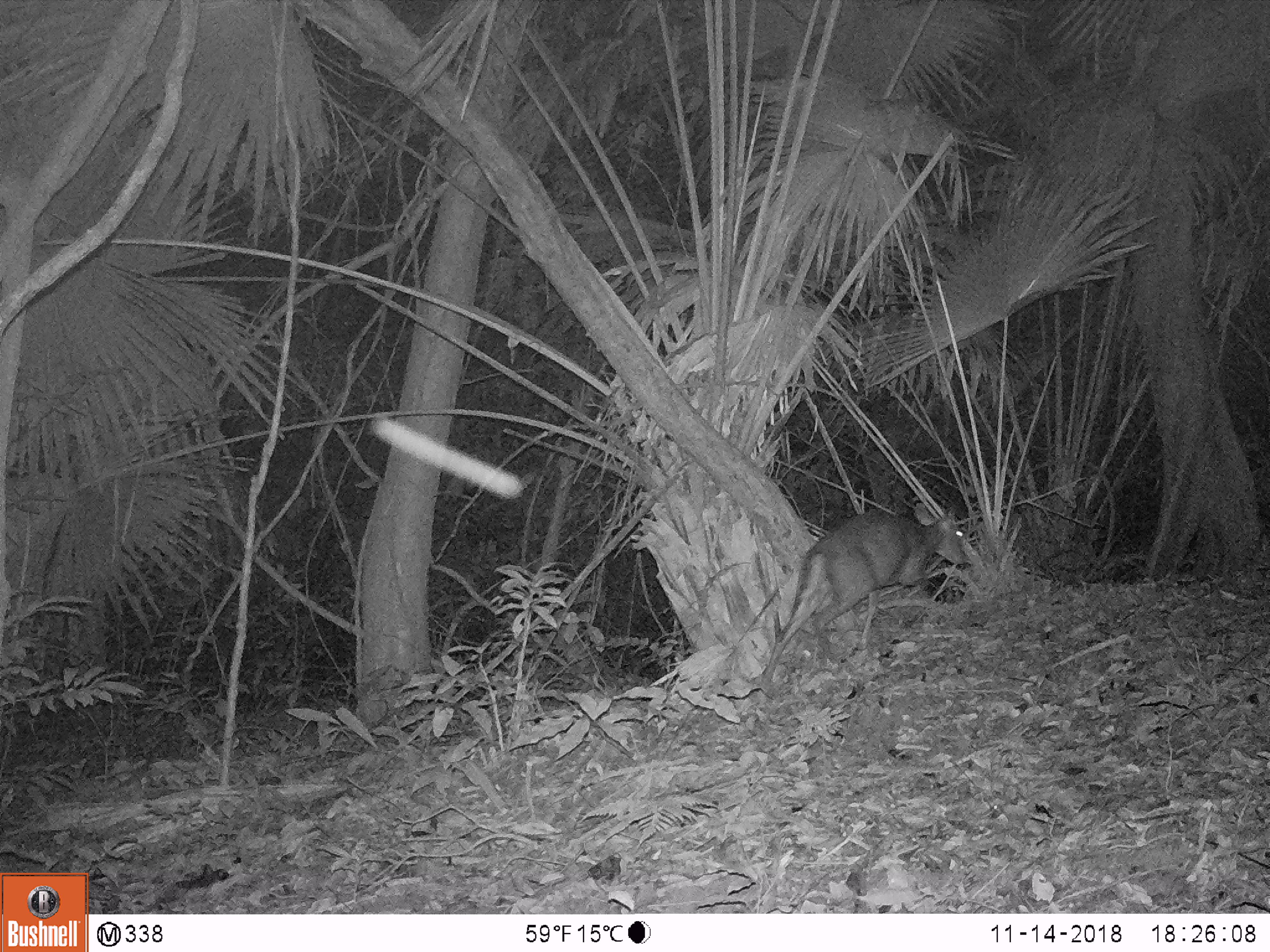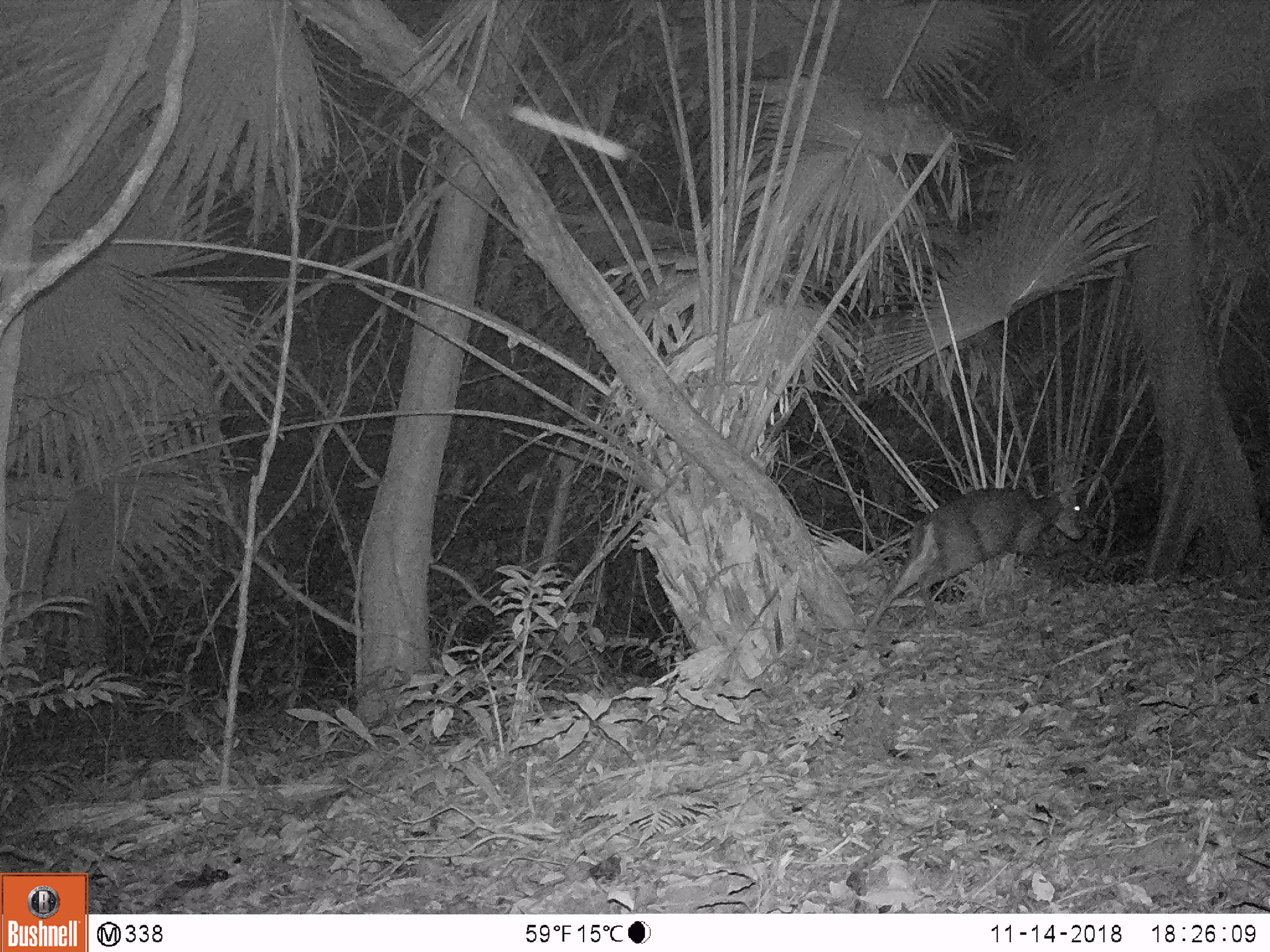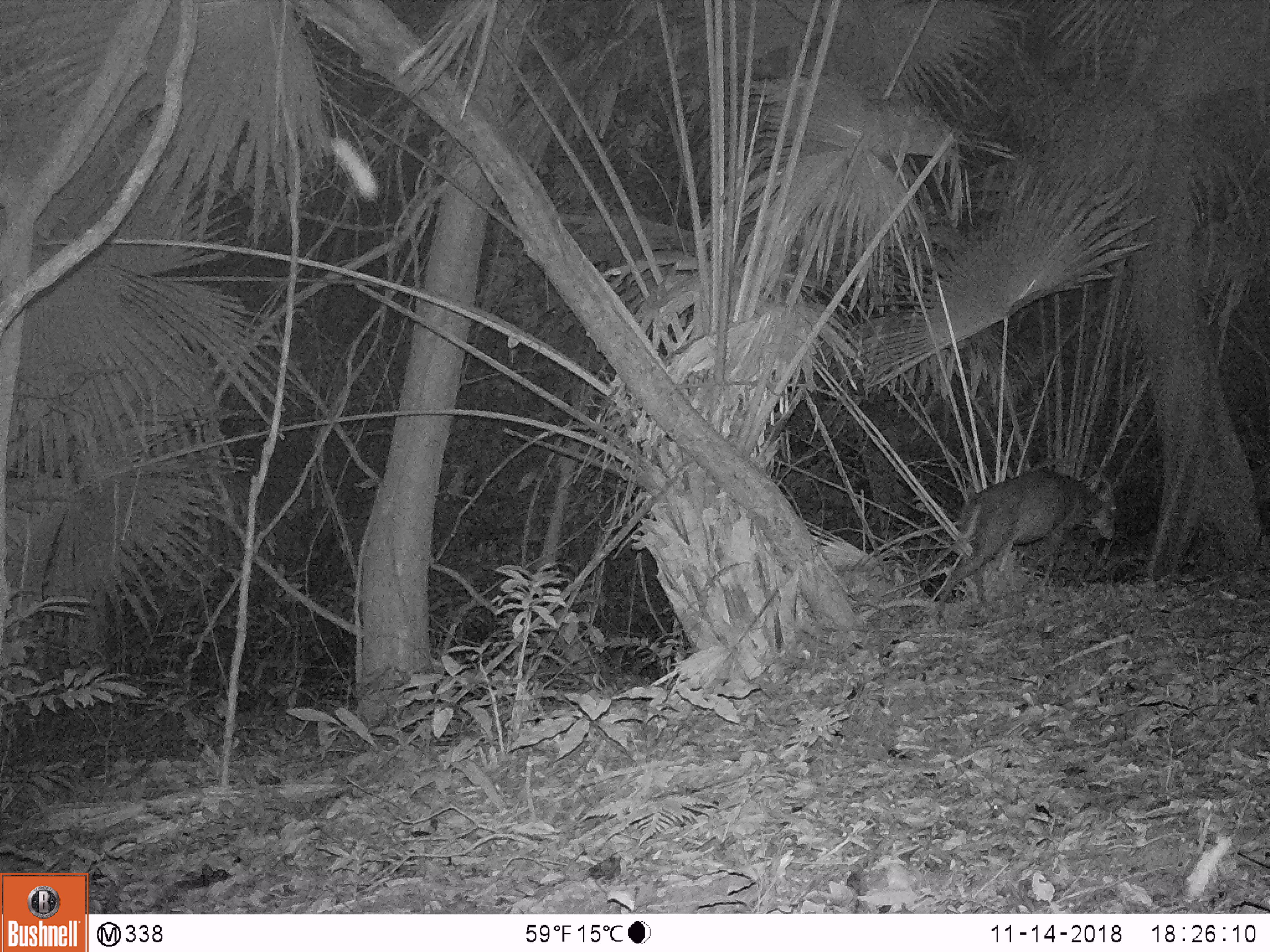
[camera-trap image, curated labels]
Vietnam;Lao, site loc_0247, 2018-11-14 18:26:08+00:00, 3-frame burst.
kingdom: Animalia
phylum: Chordata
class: Mammalia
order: Artiodactyla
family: Cervidae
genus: Muntiacus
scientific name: Muntiacus rooseveltorum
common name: roosevelt's muntjac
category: roosevelts muntjac group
Roosevelts muntjac group (roosevelt's muntjac) (Muntiacus rooseveltorum). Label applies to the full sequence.